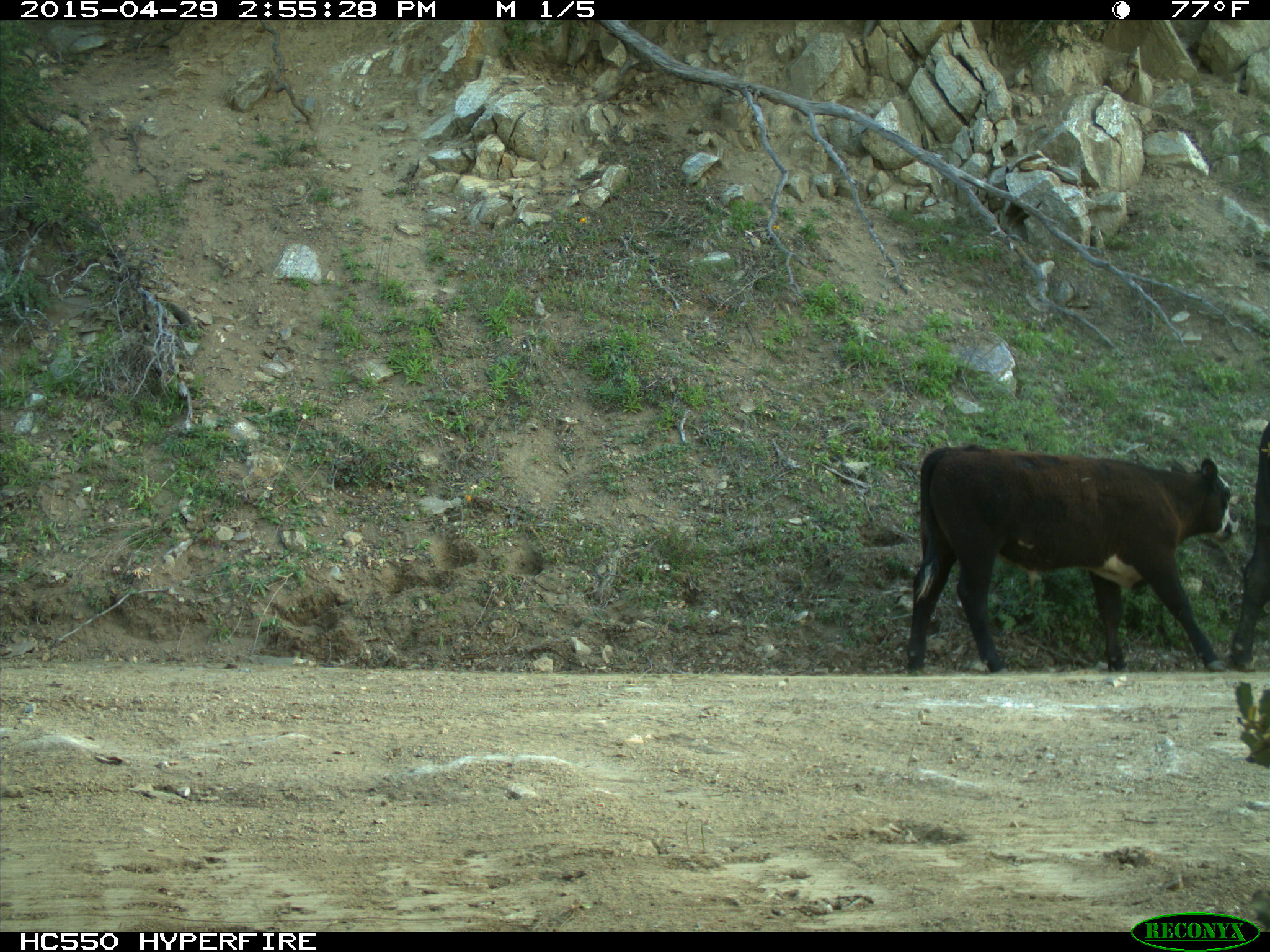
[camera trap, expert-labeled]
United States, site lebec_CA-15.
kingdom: Animalia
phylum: Chordata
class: Mammalia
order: Artiodactyla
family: Bovidae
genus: Bos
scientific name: Bos taurus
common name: domestic cow